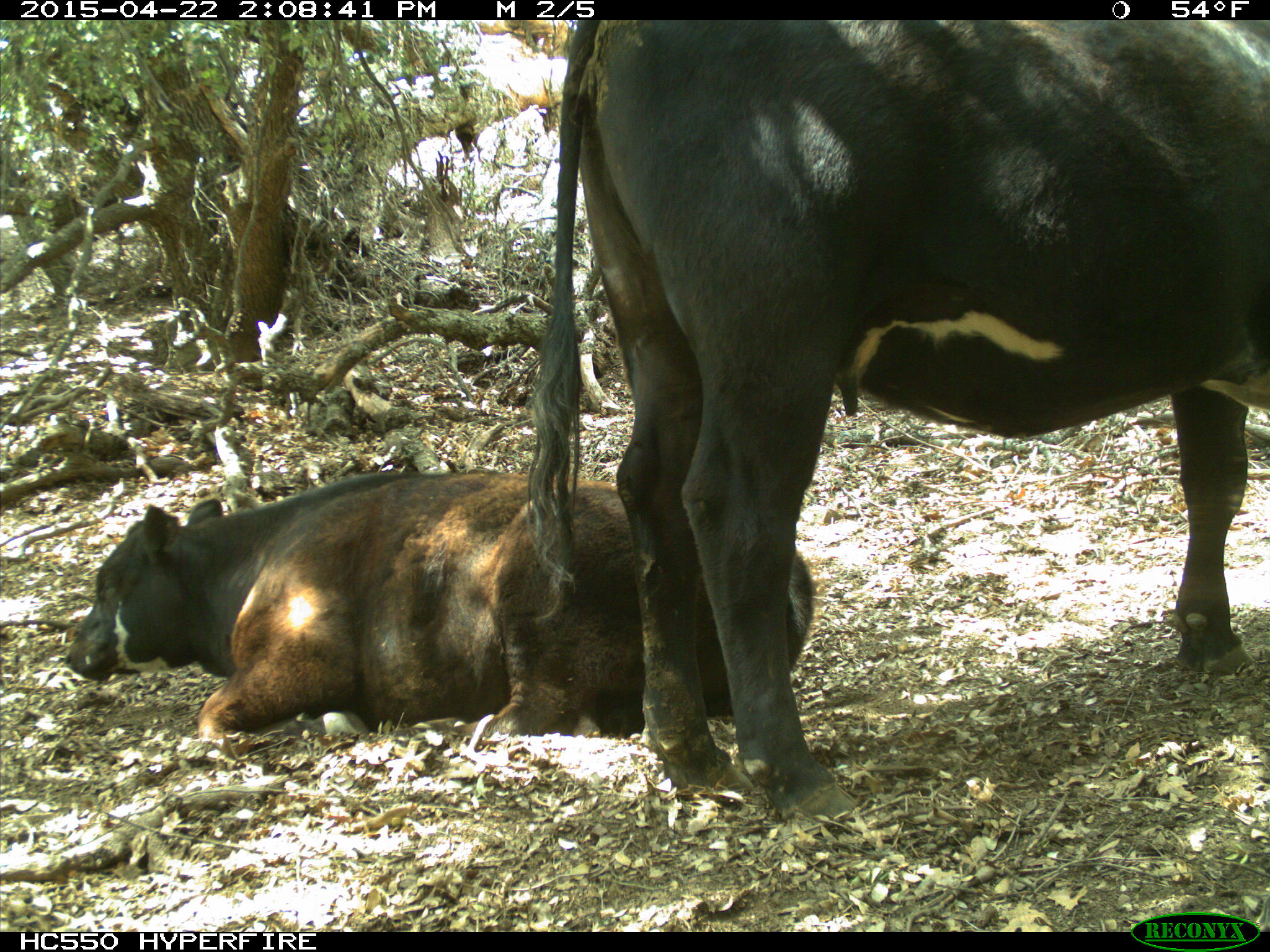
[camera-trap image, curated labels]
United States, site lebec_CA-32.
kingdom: Animalia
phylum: Chordata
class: Mammalia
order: Artiodactyla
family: Bovidae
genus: Bos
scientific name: Bos taurus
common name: domestic cow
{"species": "Bos taurus (domestic cow)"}